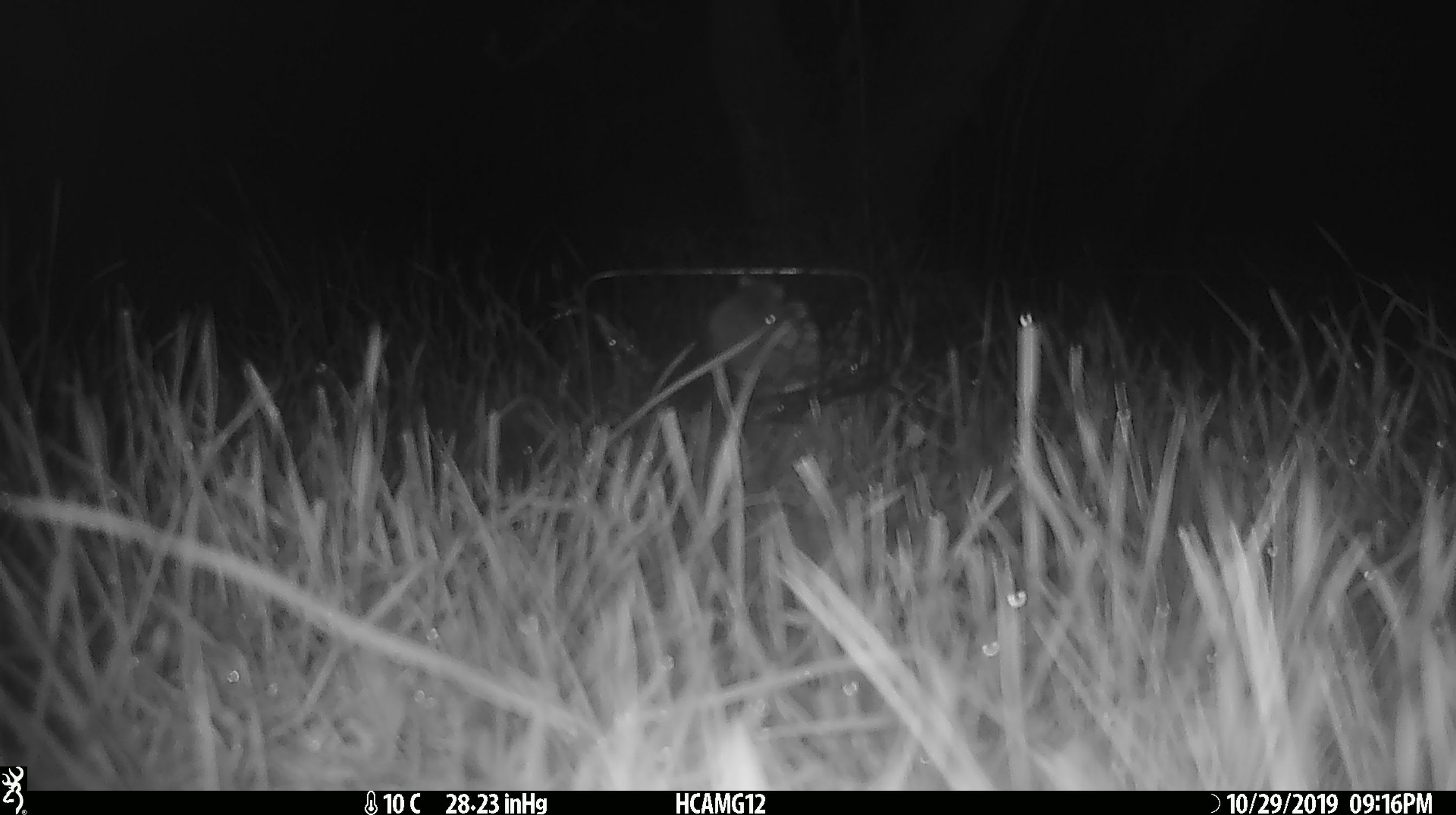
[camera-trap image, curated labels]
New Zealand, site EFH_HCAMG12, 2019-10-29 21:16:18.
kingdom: Animalia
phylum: Chordata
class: Mammalia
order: Rodentia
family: Muridae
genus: Mus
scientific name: Mus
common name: mouse